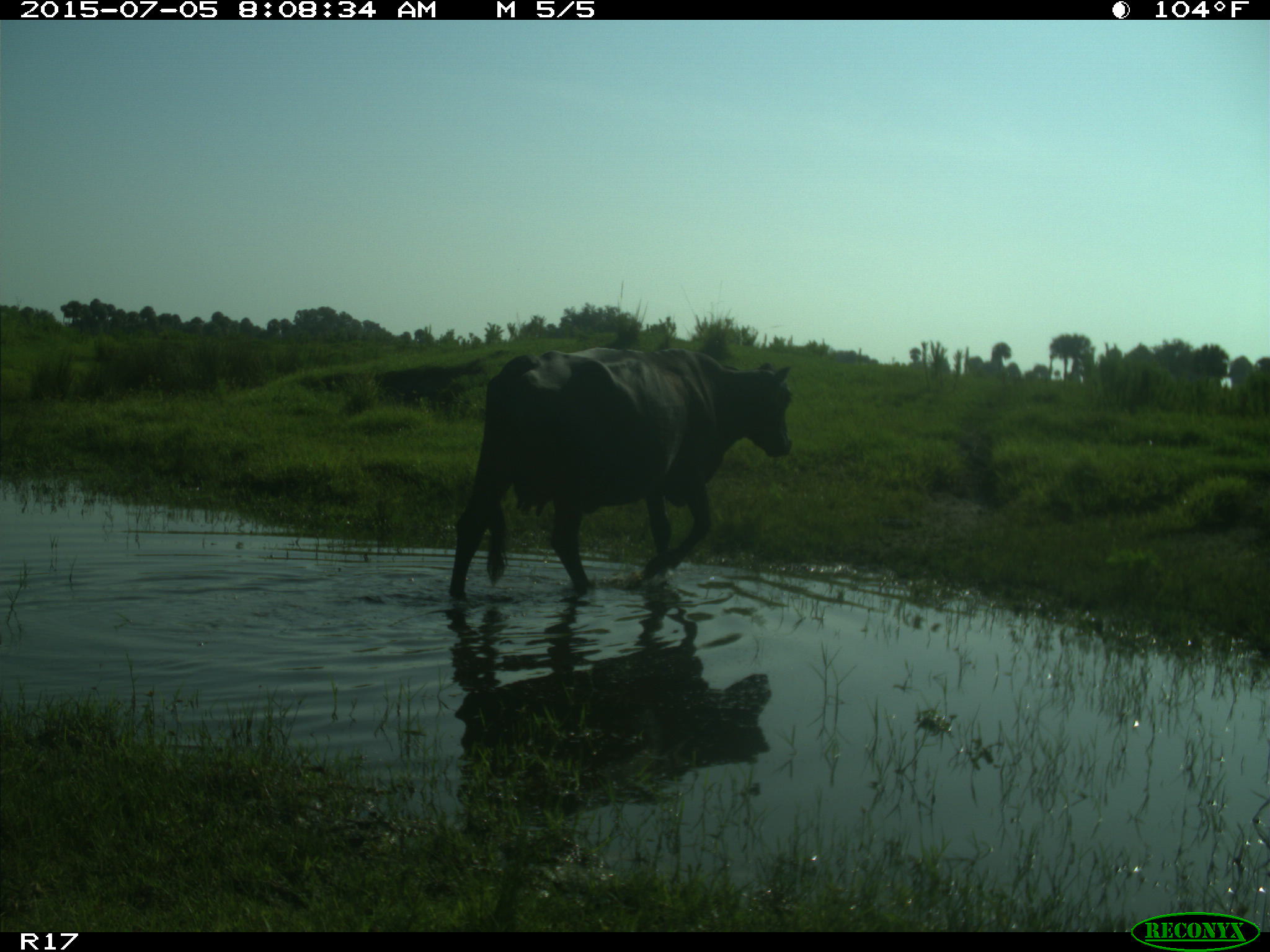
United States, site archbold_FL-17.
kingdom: Animalia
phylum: Chordata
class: Mammalia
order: Artiodactyla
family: Bovidae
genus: Bos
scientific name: Bos taurus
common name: domestic cow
Bos taurus (domestic cow).